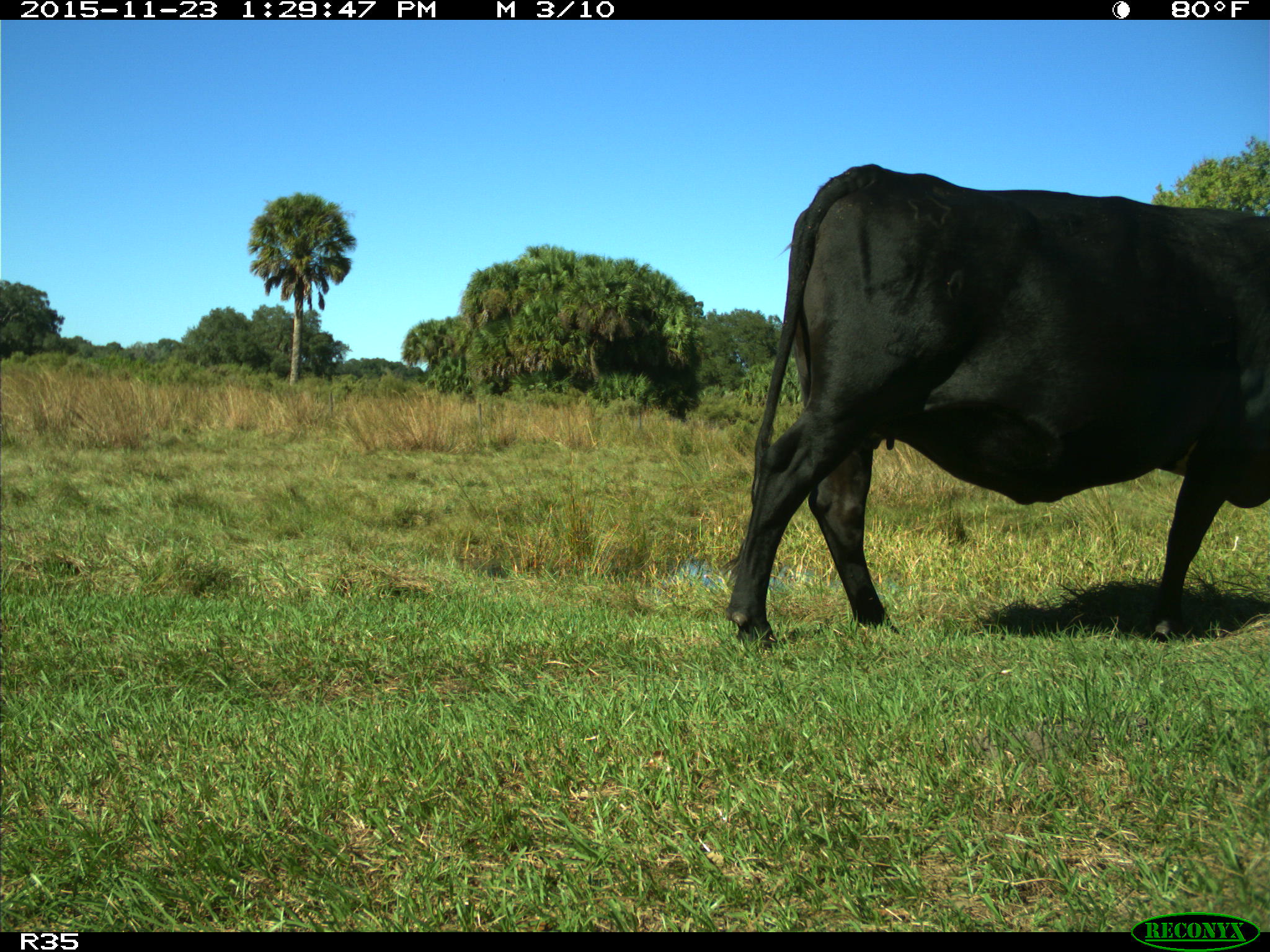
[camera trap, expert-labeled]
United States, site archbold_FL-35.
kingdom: Animalia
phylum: Chordata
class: Mammalia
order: Artiodactyla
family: Bovidae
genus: Bos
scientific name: Bos taurus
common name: domestic cow